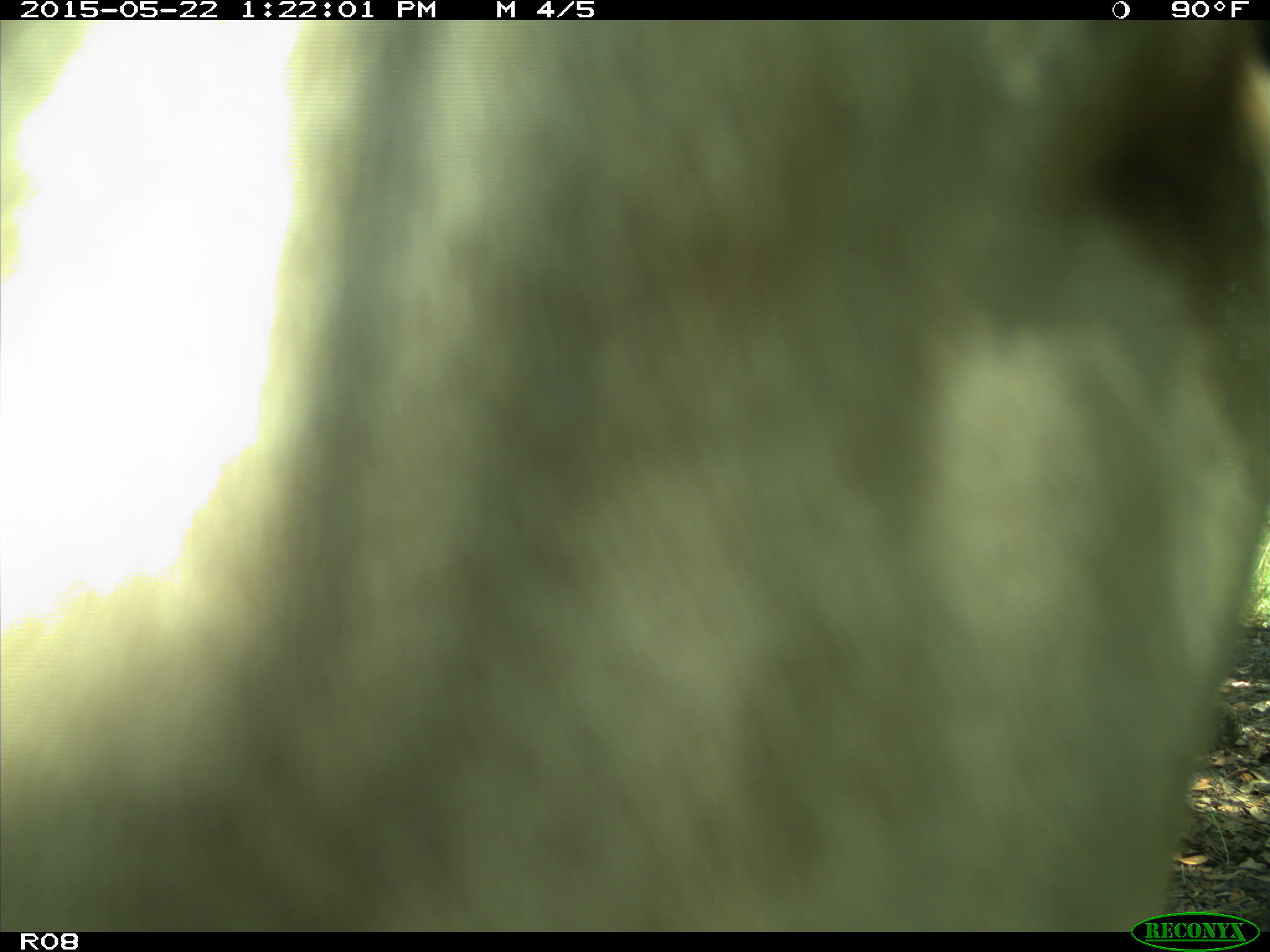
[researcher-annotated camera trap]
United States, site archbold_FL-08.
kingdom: Animalia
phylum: Chordata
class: Mammalia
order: Artiodactyla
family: Bovidae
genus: Bos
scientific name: Bos taurus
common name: domestic cow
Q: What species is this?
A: Bos taurus (domestic cow).